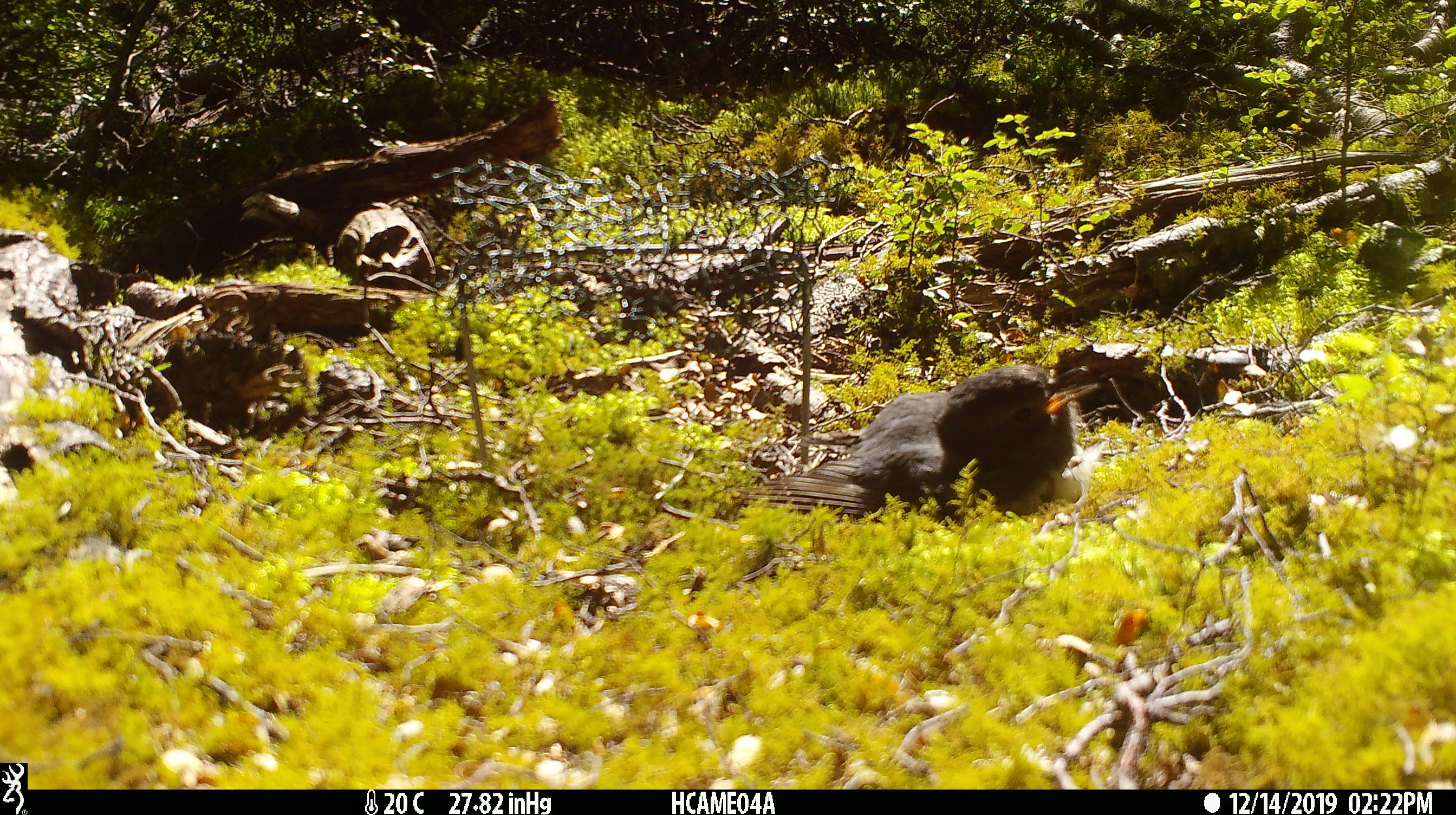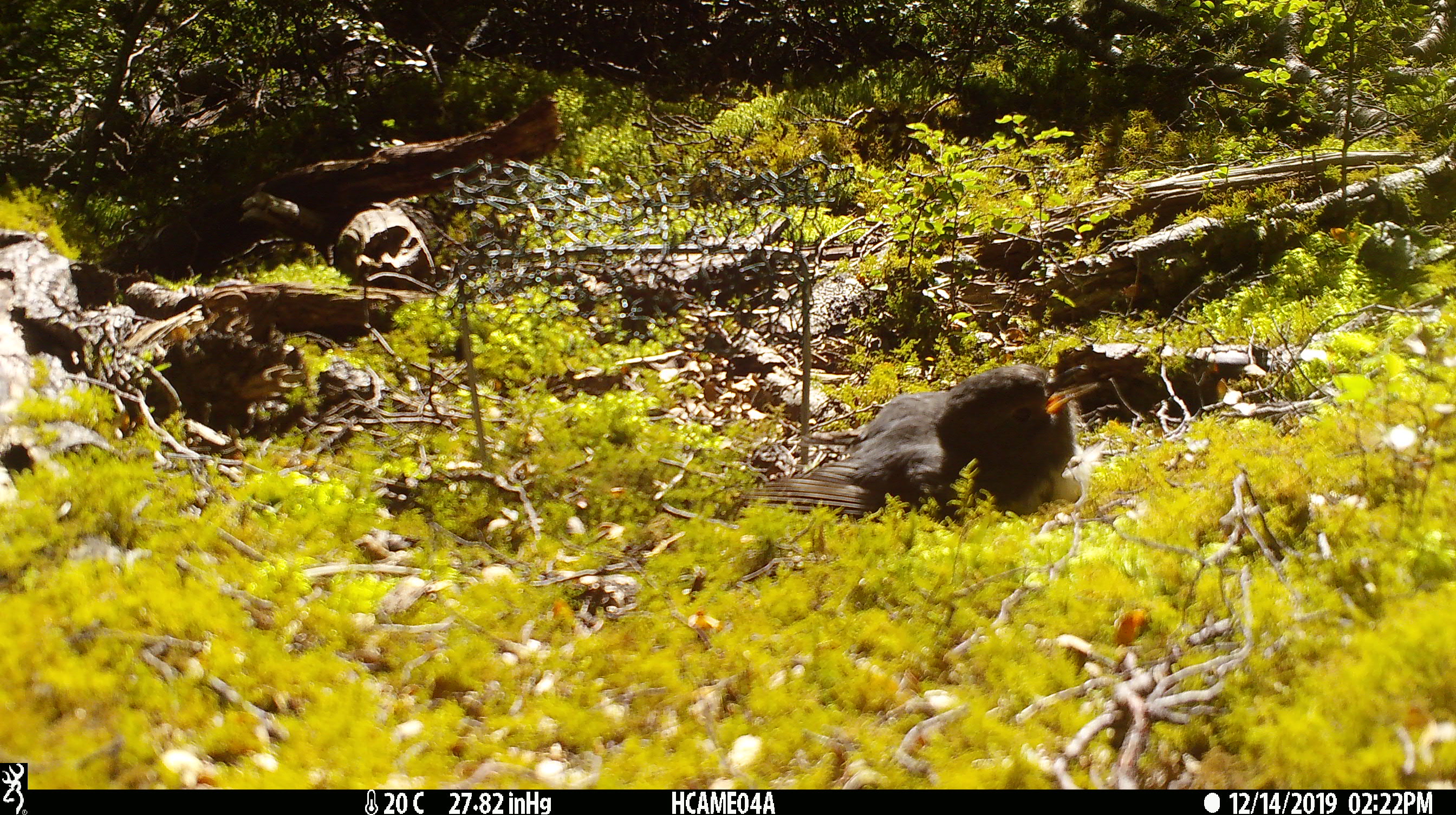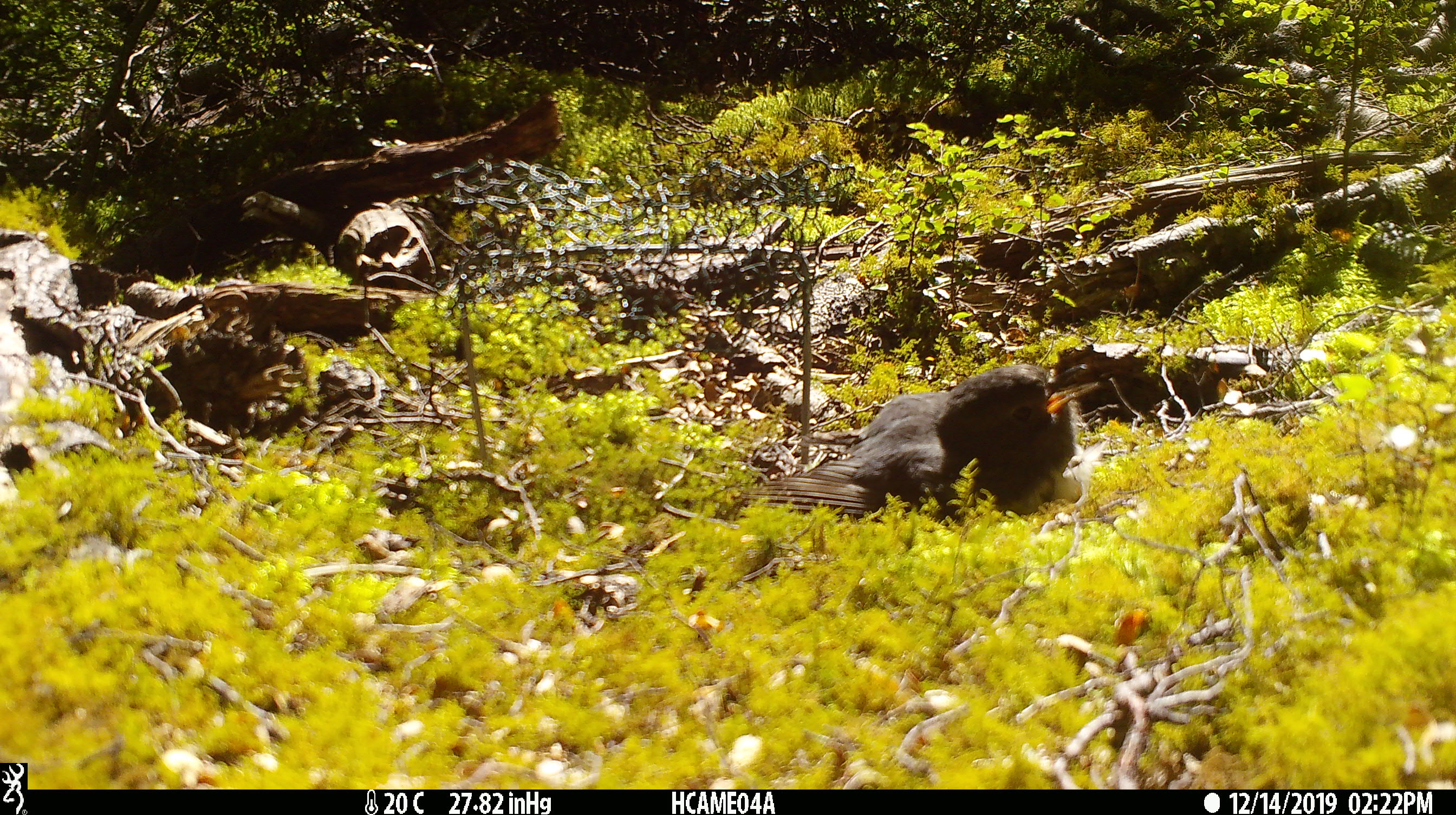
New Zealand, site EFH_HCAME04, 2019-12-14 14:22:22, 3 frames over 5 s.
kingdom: Animalia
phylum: Chordata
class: Aves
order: Passeriformes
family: Petroicidae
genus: Petroica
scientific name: Petroica australis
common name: new zealand robin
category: robin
Robin (new zealand robin) (Petroica australis).